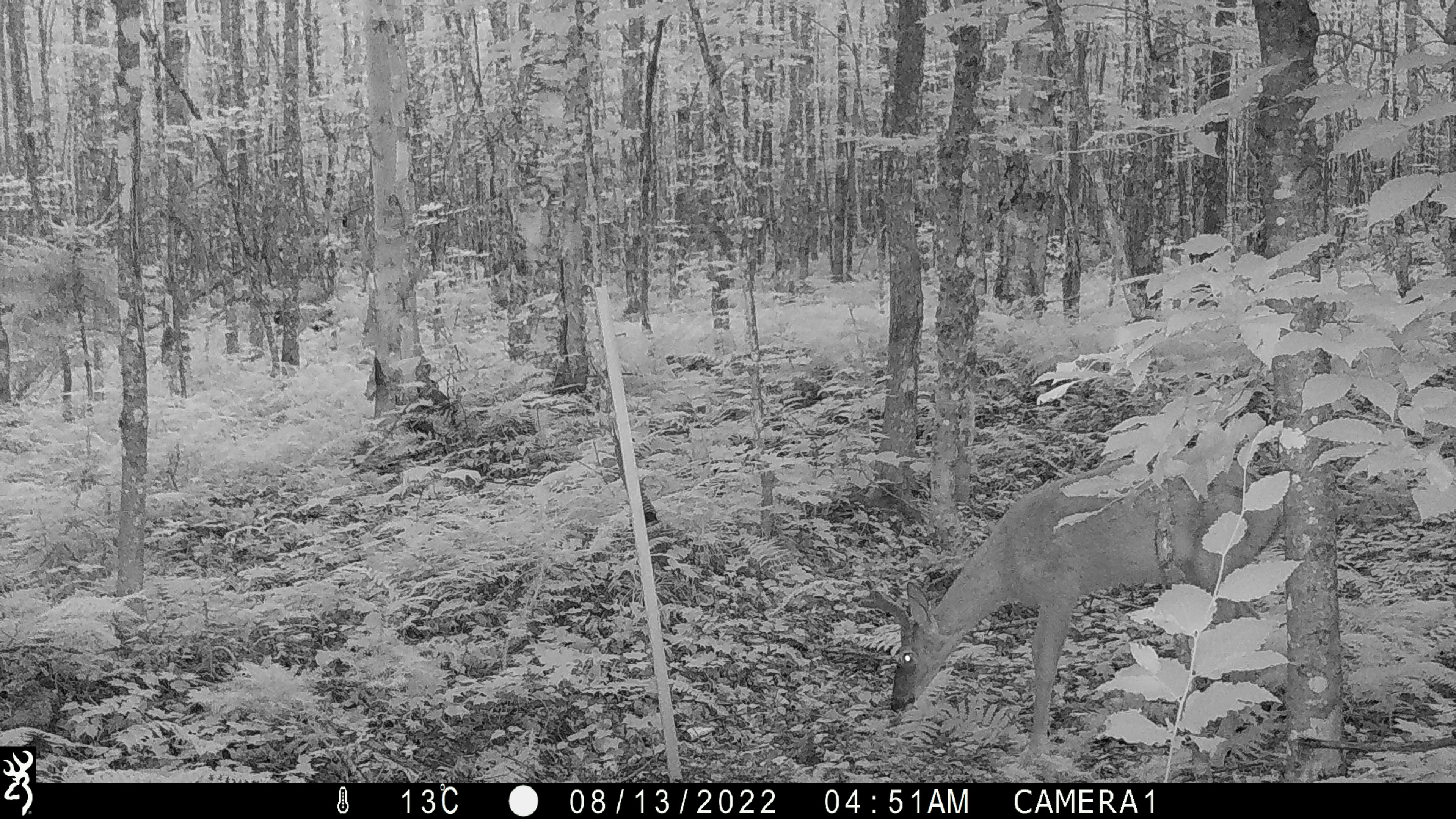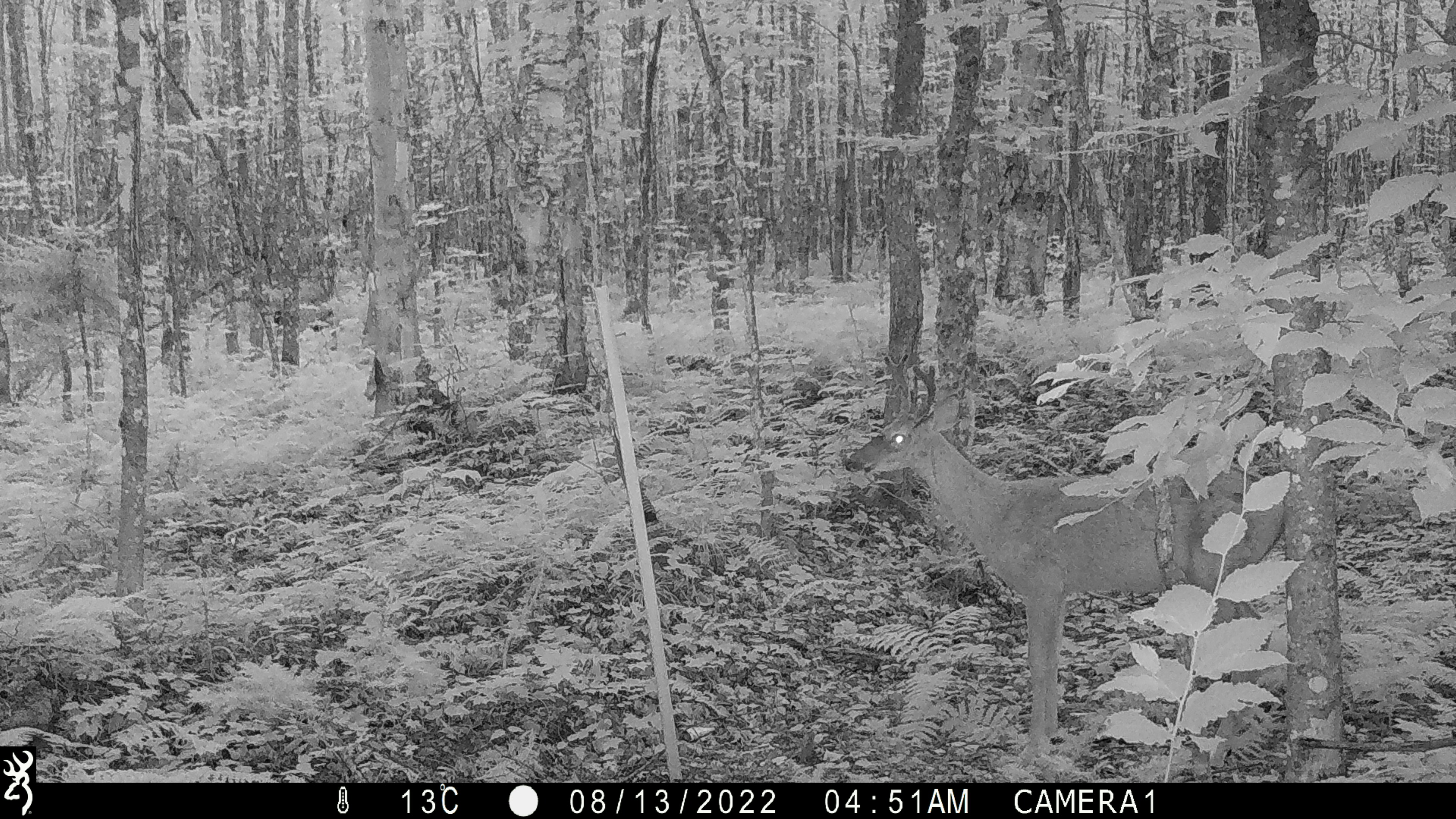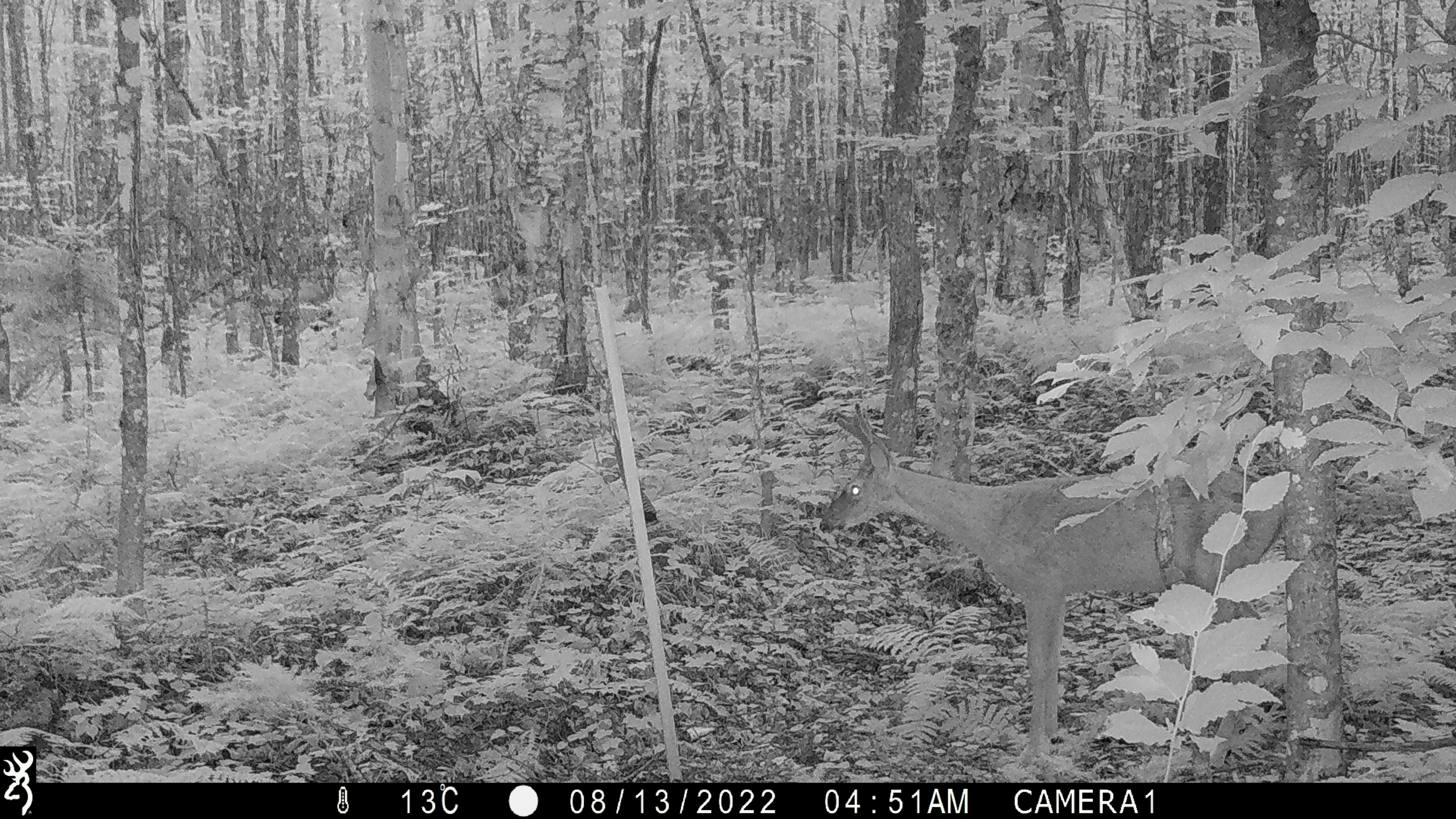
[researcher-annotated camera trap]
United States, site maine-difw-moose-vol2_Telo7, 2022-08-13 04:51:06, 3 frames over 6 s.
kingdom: Animalia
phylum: Chordata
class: Mammalia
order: Artiodactyla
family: Cervidae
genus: Odocoileus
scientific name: Odocoileus virginianus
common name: white-tailed deer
White-tailed deer (Odocoileus virginianus).